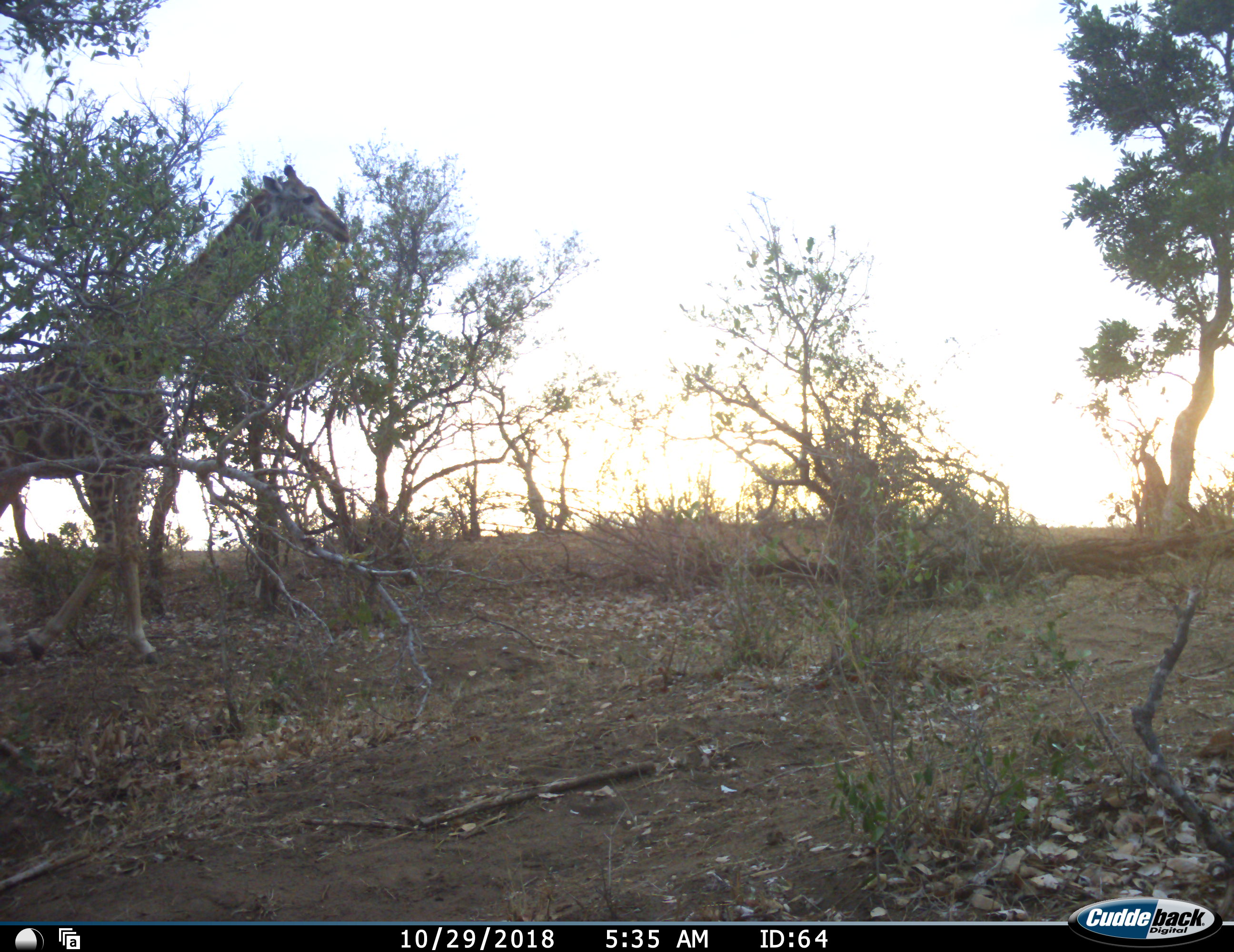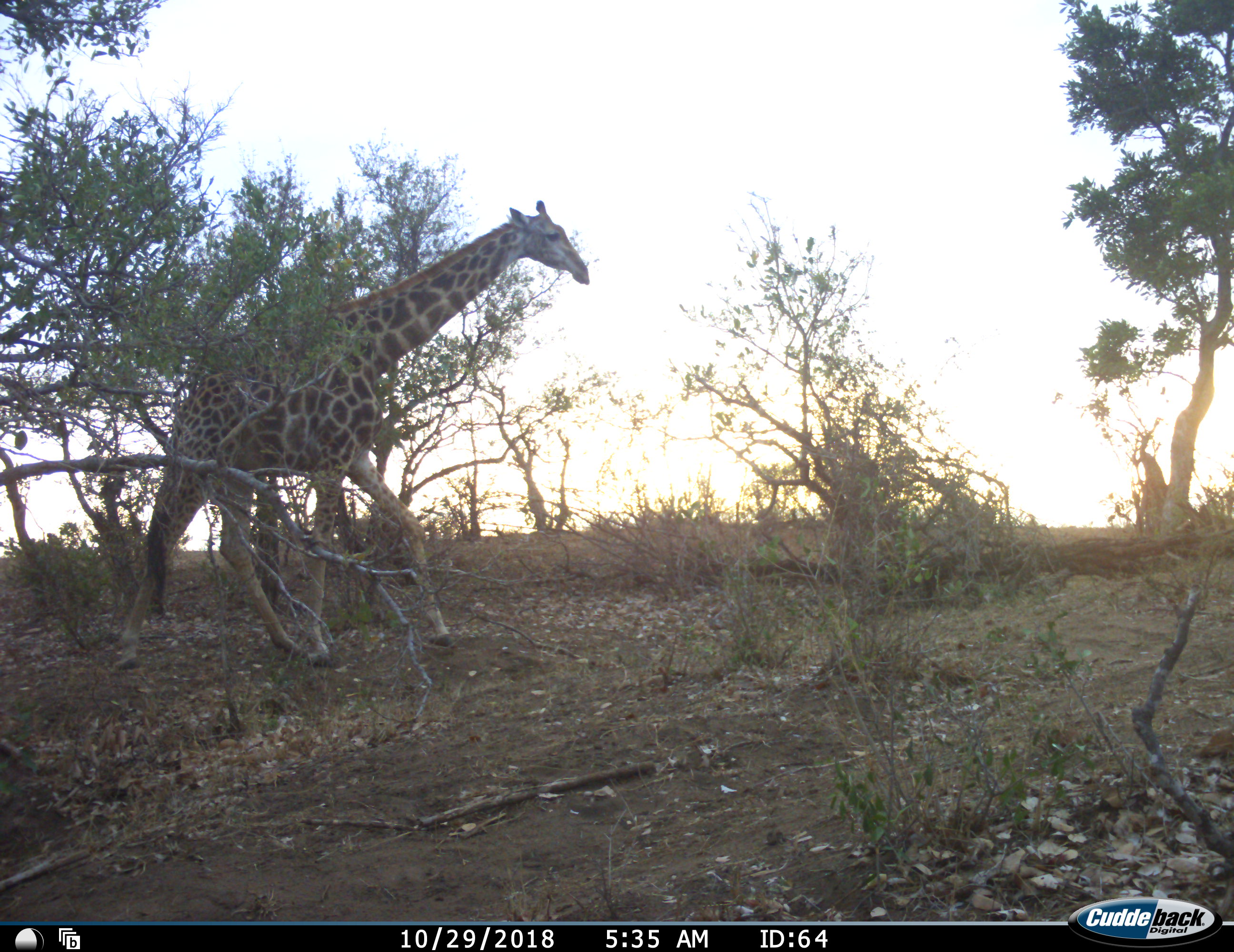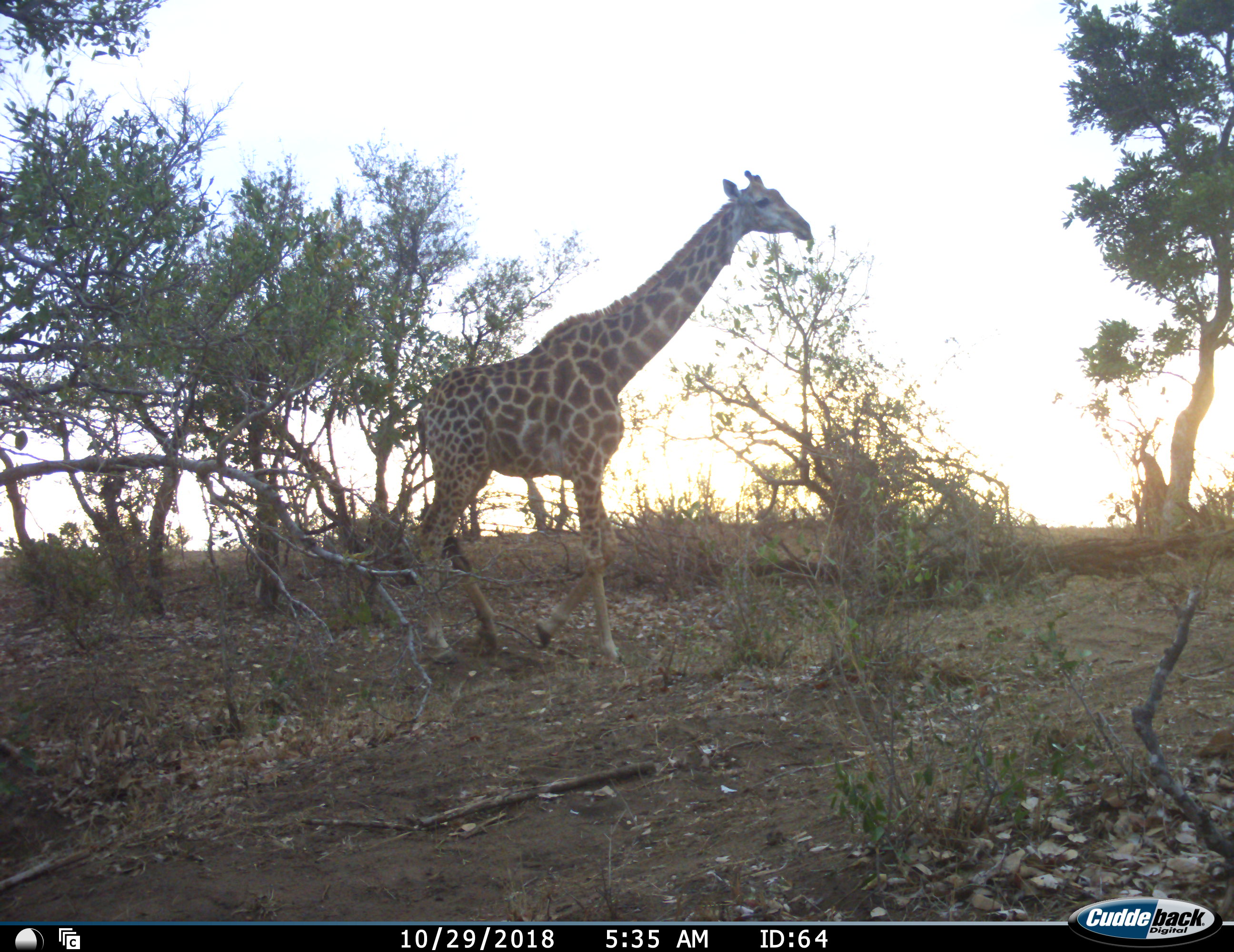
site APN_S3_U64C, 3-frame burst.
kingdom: Animalia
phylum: Chordata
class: Mammalia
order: Artiodactyla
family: Giraffidae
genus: Giraffa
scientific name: Giraffa camelopardalis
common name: giraffe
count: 1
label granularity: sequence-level